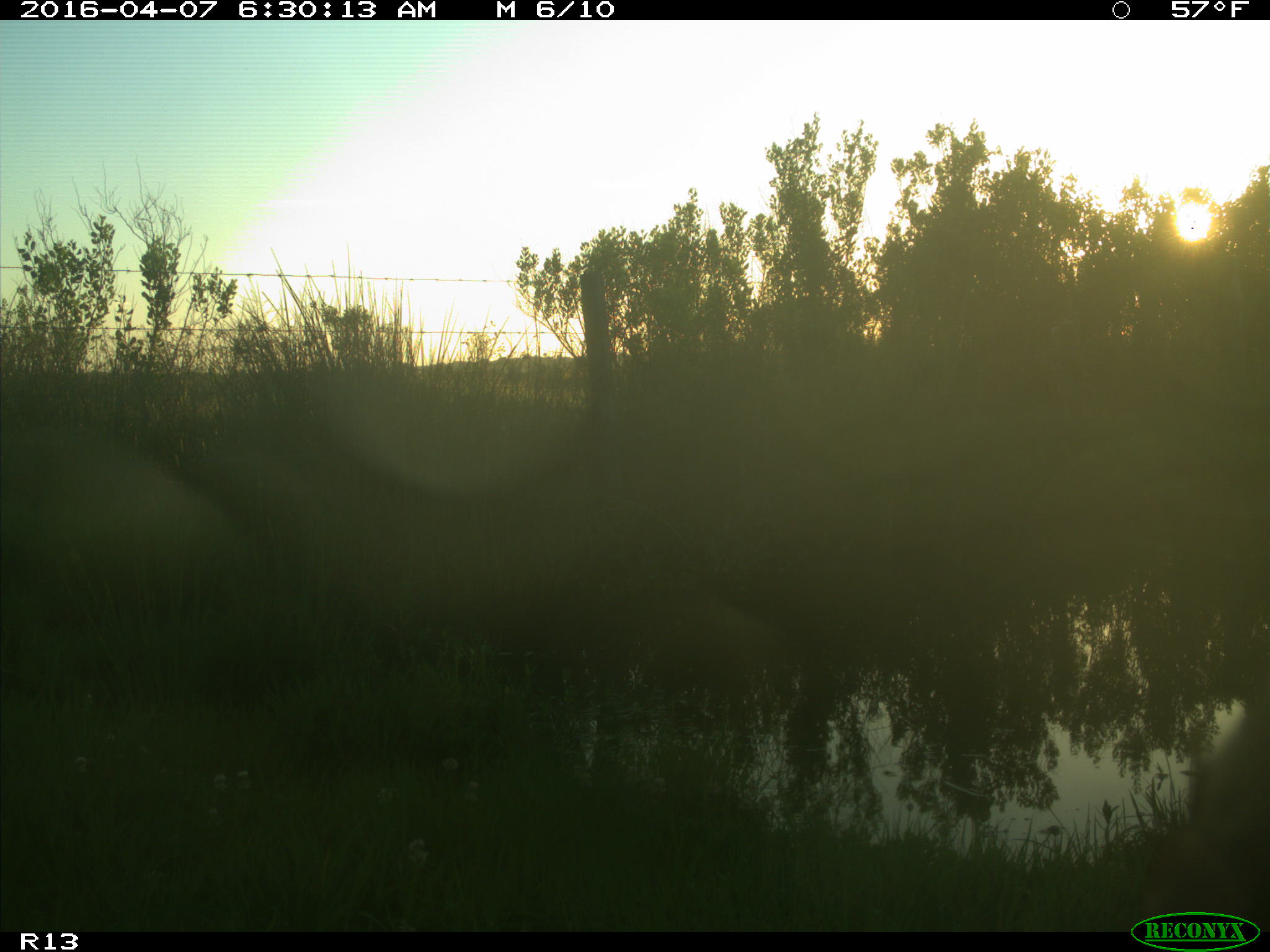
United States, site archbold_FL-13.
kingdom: Animalia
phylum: Chordata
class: Mammalia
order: Artiodactyla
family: Bovidae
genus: Bos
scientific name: Bos taurus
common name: domestic cow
Bos taurus (domestic cow).